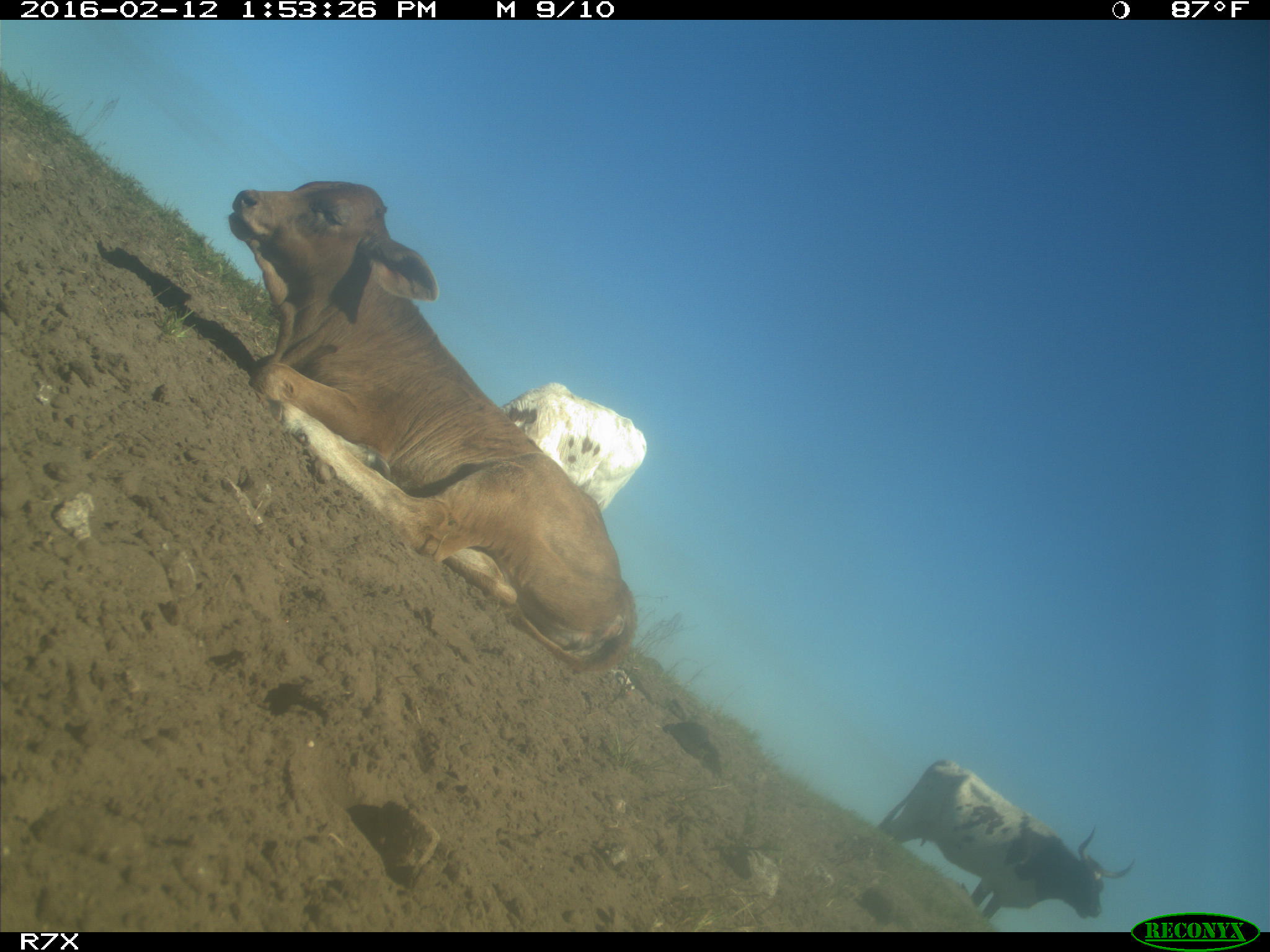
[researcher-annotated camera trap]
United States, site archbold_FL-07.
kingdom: Animalia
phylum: Chordata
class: Mammalia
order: Artiodactyla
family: Bovidae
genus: Bos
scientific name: Bos taurus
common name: domestic cow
Bos taurus (domestic cow).